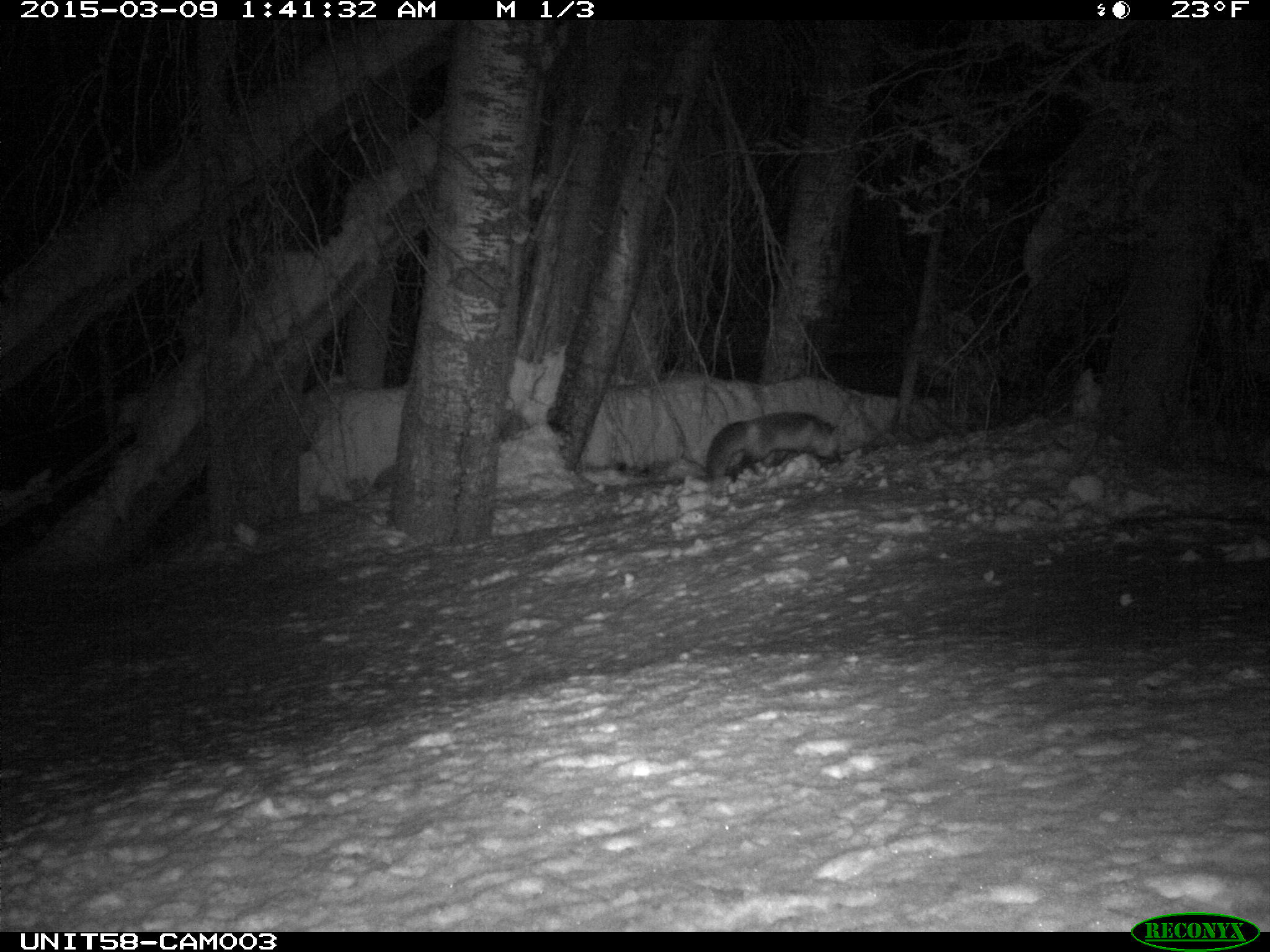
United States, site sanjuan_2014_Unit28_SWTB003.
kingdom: Animalia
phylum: Chordata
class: Mammalia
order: Carnivora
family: Canidae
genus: Vulpes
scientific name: Vulpes vulpes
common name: red fox